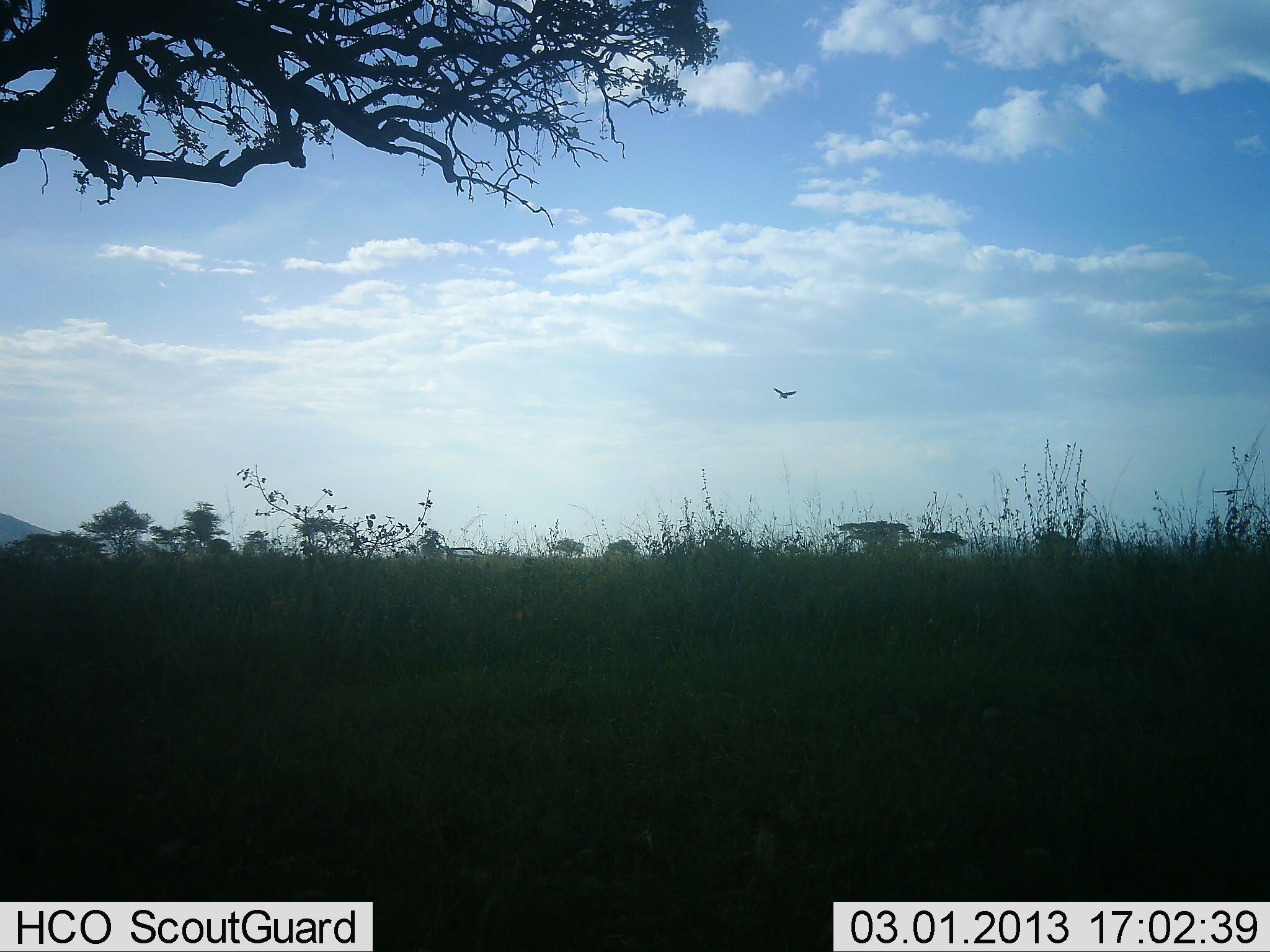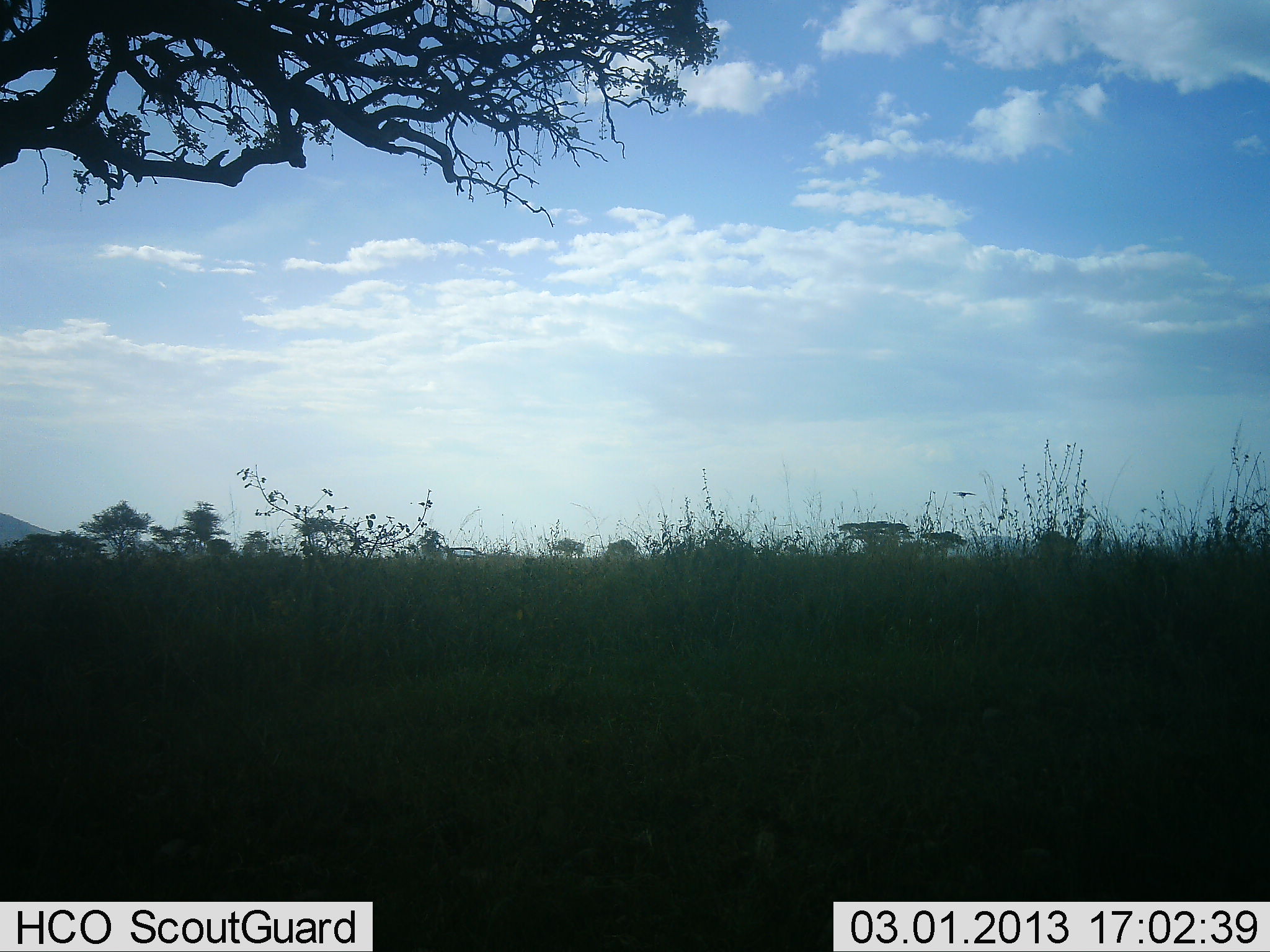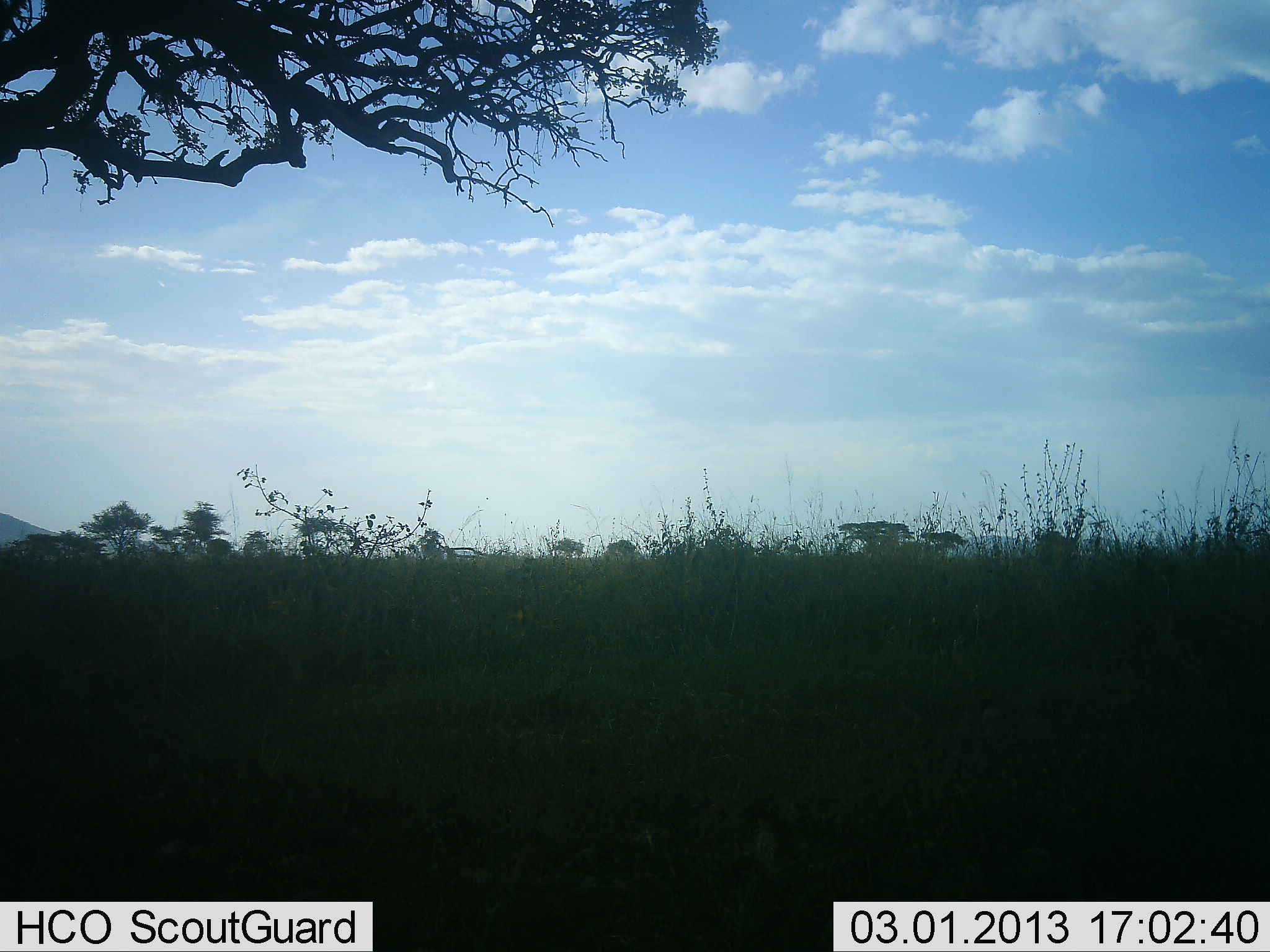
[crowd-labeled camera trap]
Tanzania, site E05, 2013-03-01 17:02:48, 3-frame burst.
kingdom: Animalia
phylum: Chordata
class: Aves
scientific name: Aves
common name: bird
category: otherbird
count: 1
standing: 0%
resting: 0%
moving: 100%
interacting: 0%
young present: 0%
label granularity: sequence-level